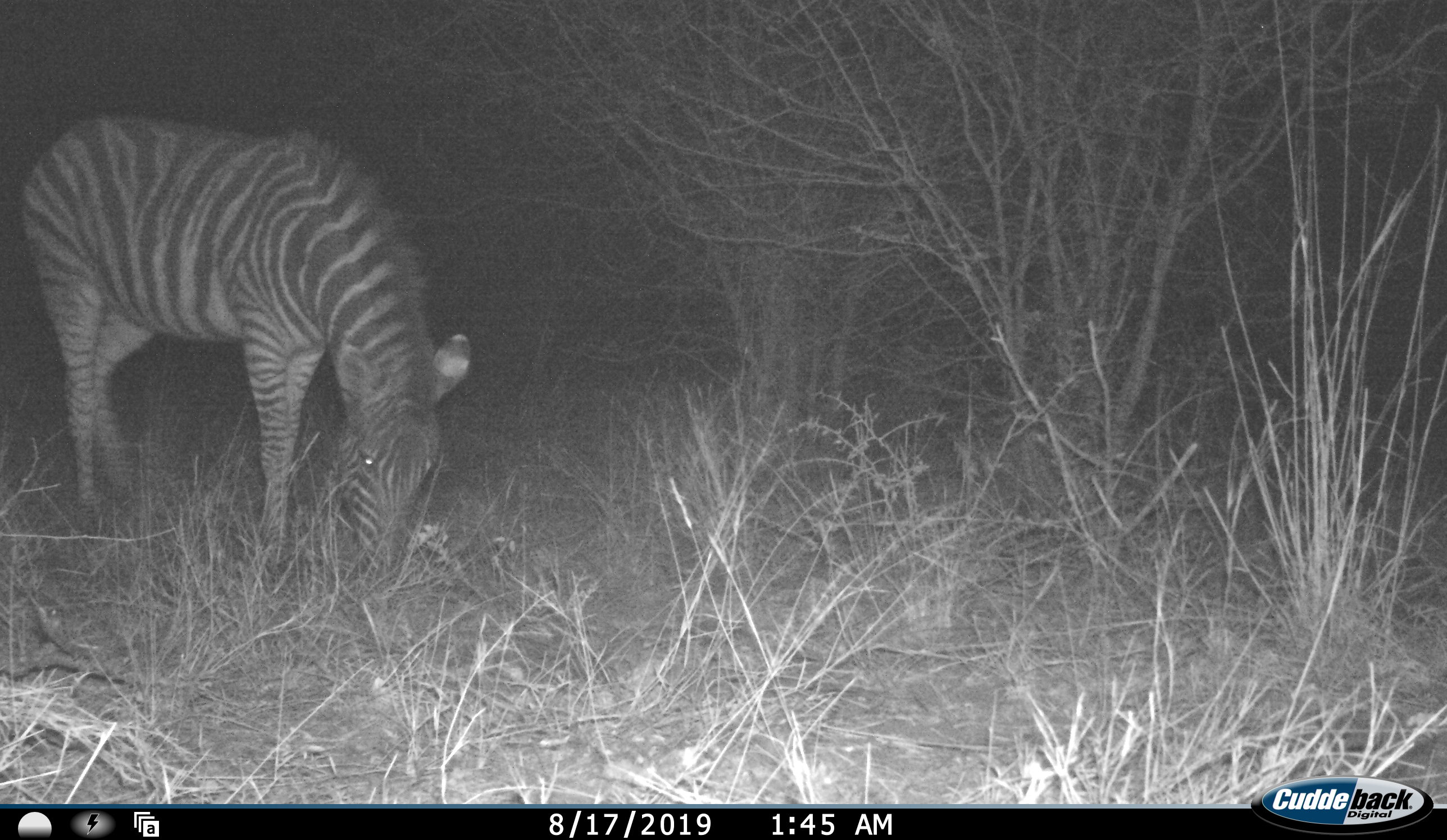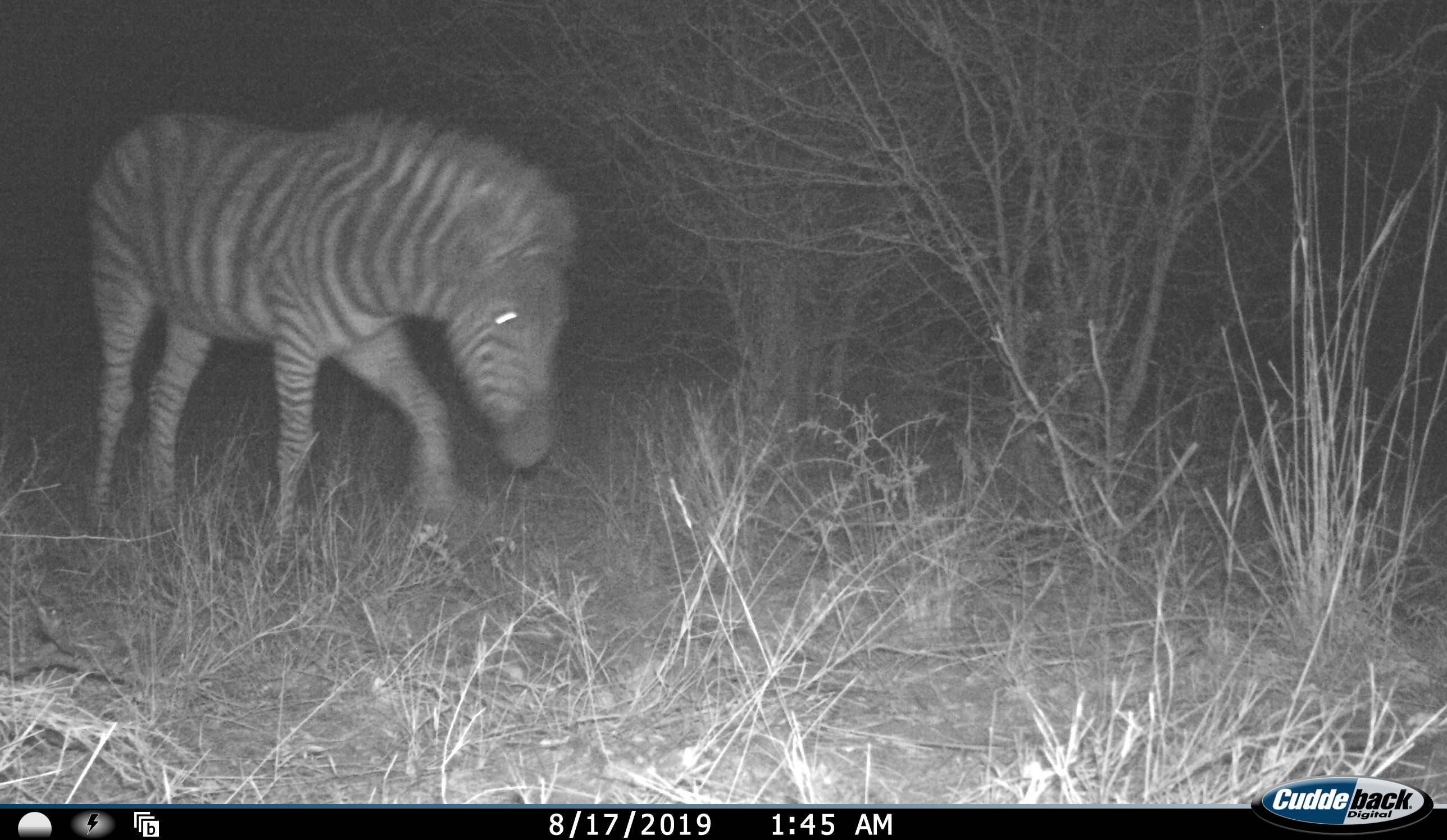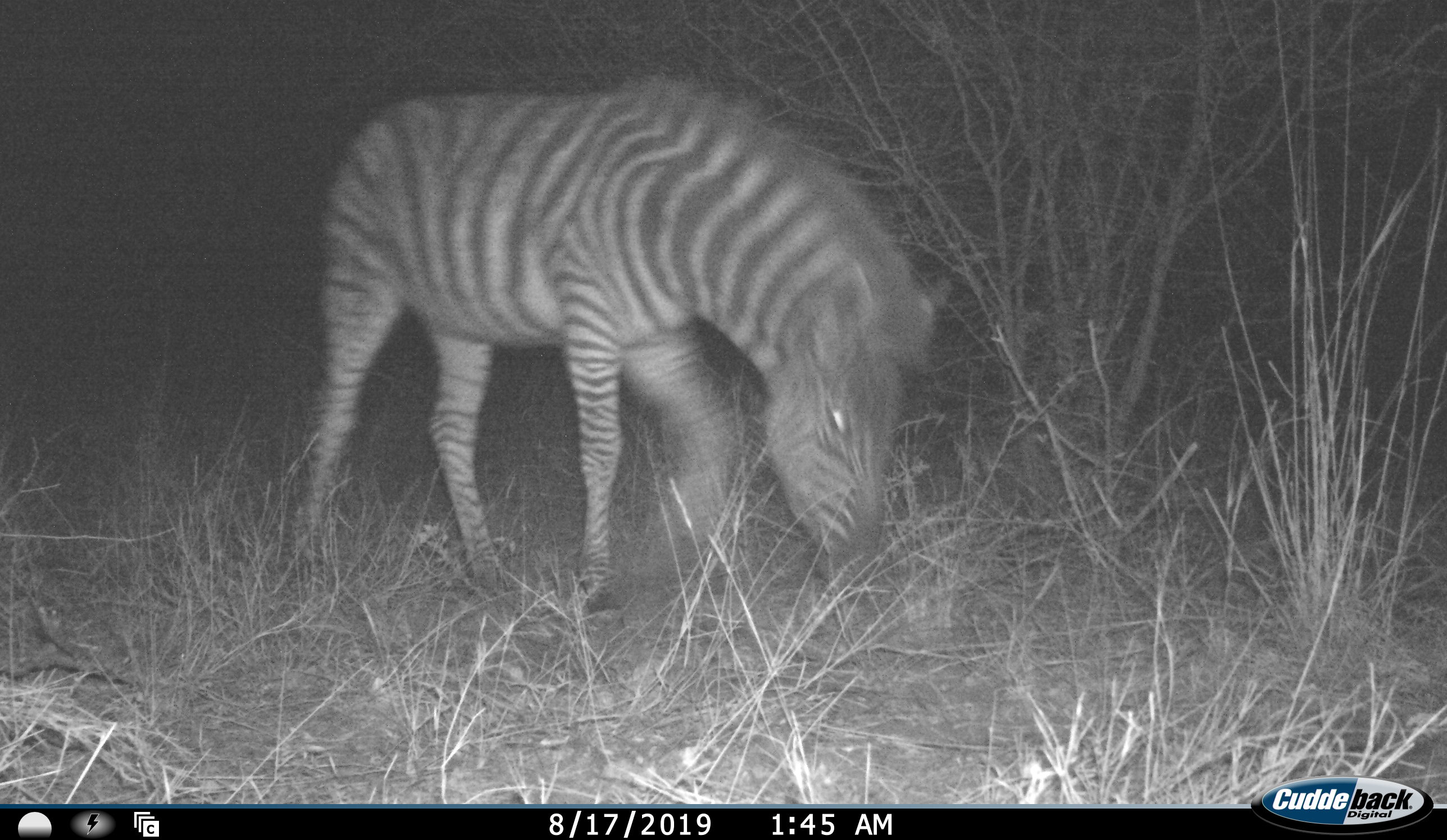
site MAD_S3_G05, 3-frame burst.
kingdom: Animalia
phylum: Chordata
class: Mammalia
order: Perissodactyla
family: Equidae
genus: Equus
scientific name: Equus quagga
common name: plains zebra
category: zebraplains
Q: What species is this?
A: Zebraplains (plains zebra) (Equus quagga).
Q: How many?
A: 1.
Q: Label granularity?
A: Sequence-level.